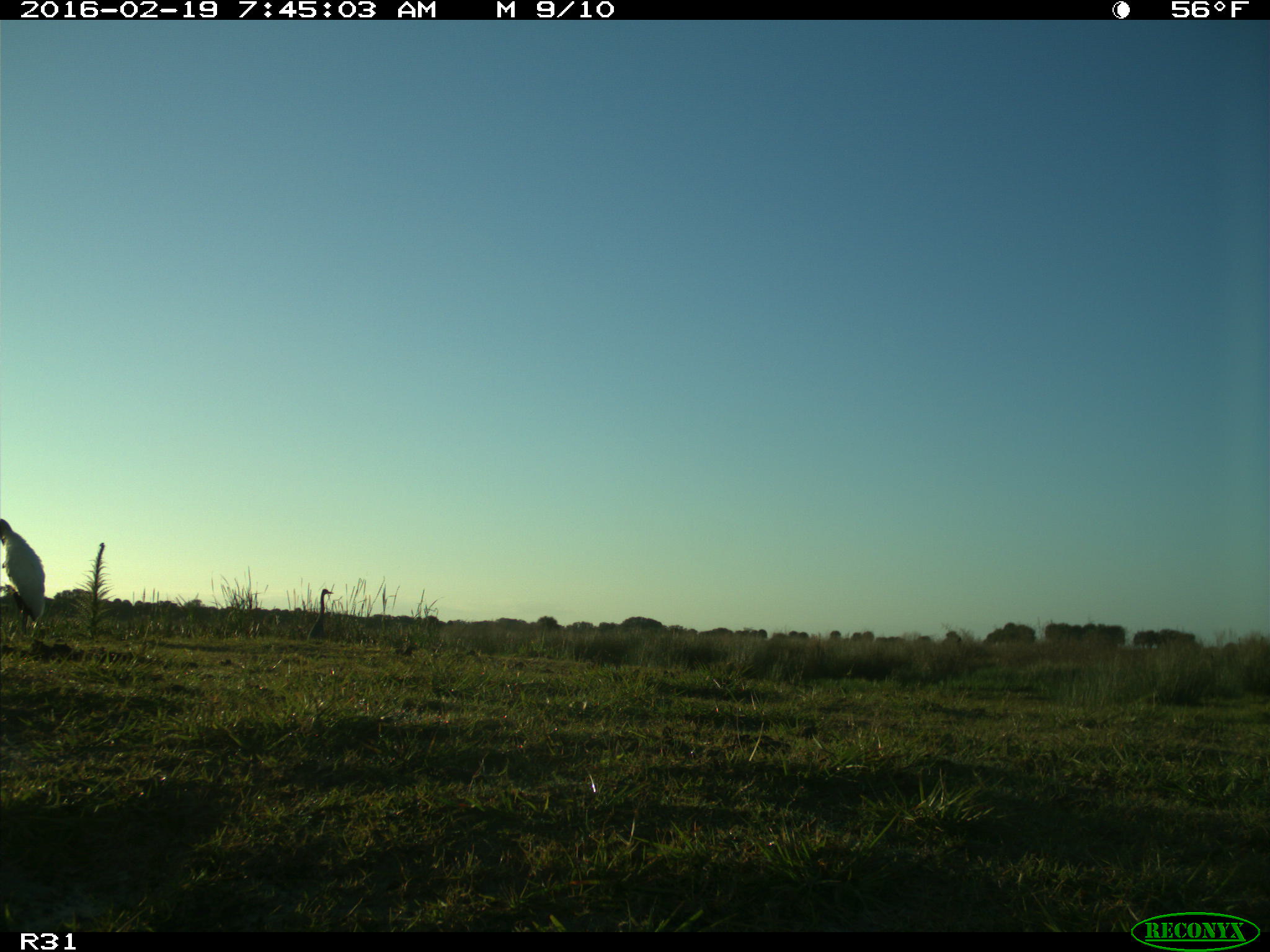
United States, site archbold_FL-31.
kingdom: Animalia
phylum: Chordata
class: Aves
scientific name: Aves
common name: birds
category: unidentified bird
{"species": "unidentified bird (birds) (Aves)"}